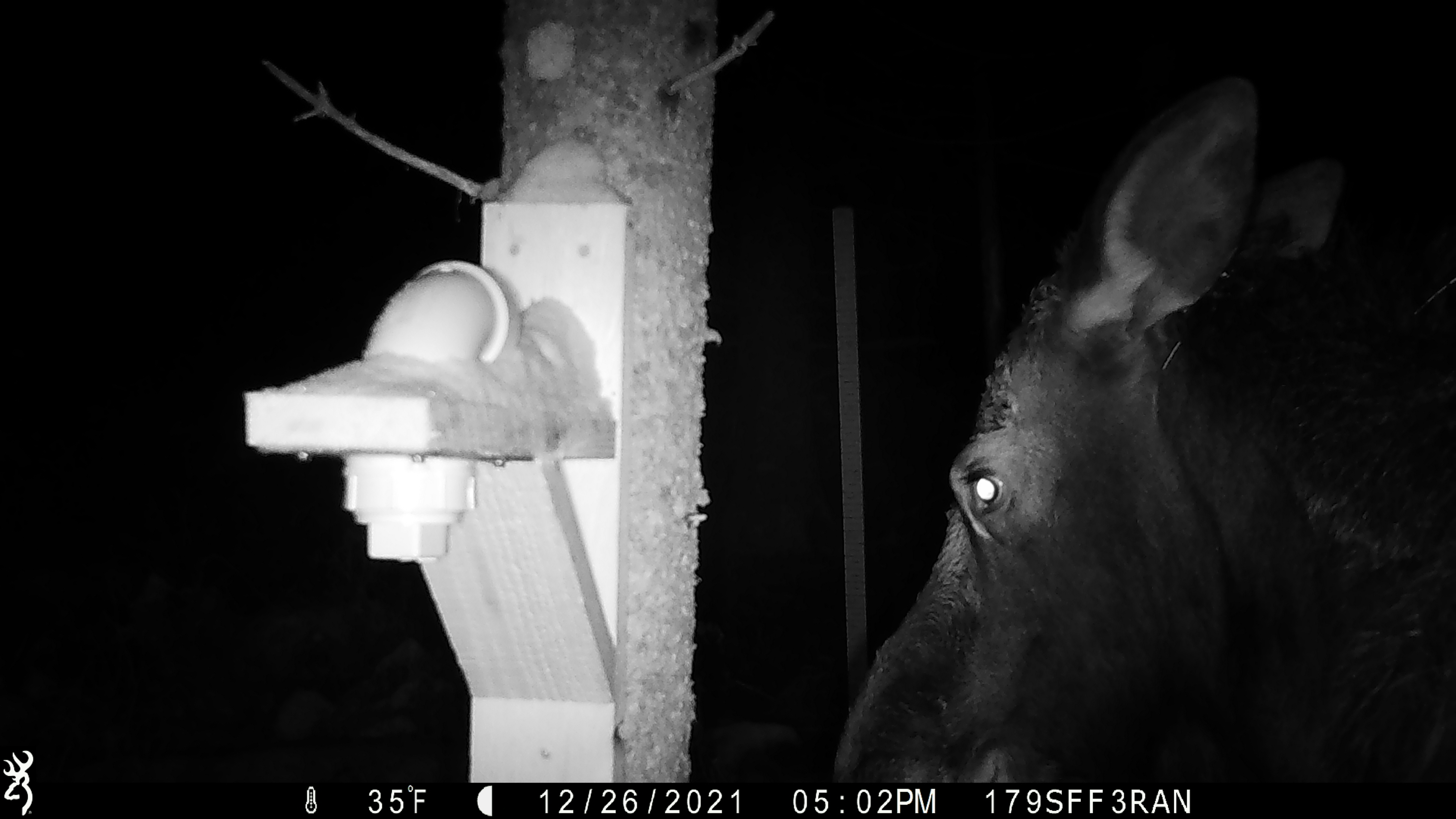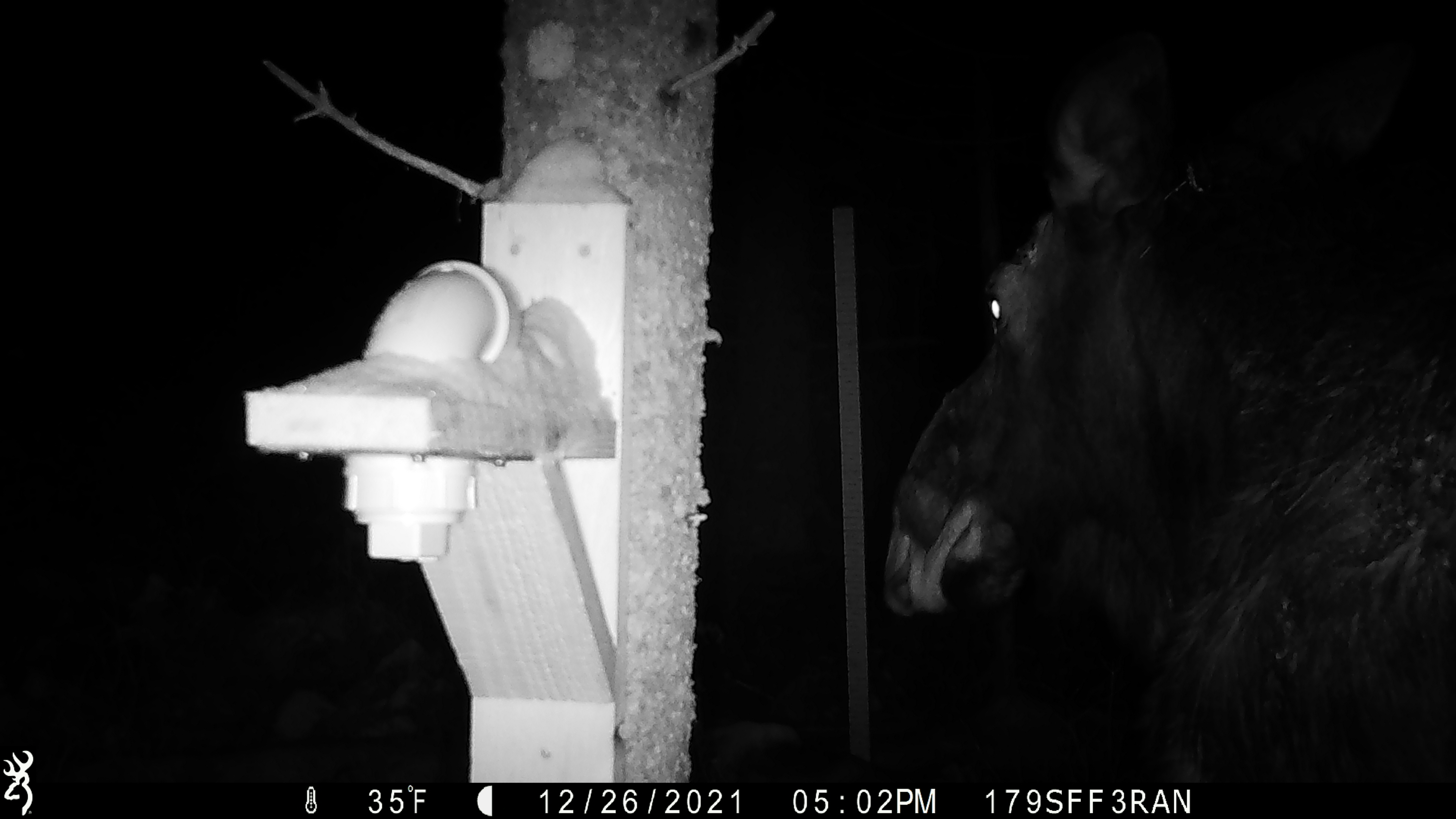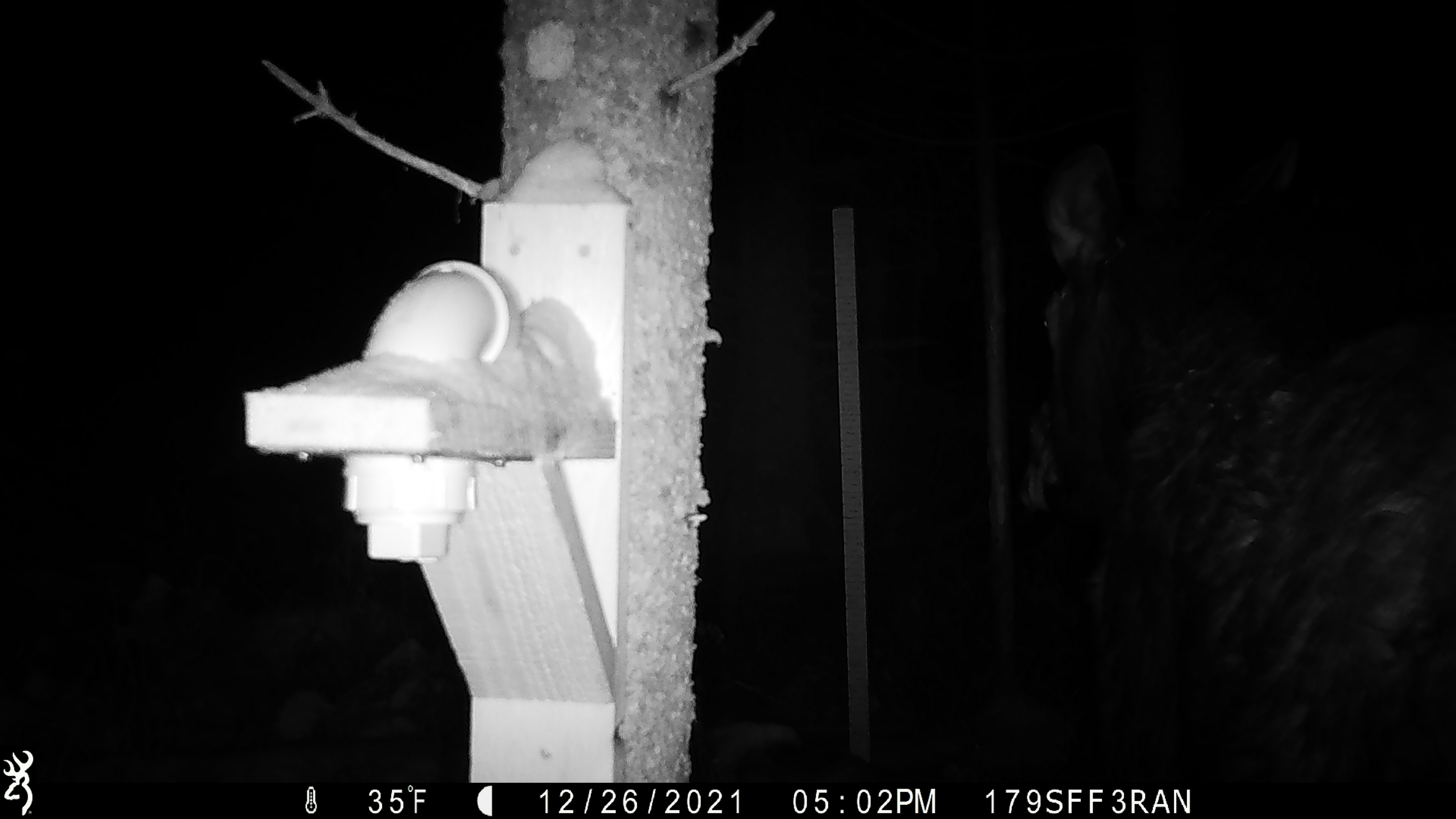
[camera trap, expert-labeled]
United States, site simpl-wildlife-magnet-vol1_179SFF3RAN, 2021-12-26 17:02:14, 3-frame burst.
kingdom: Animalia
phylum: Chordata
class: Mammalia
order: Artiodactyla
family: Cervidae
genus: Alces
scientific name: Alces alces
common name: moose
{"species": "moose (Alces alces)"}